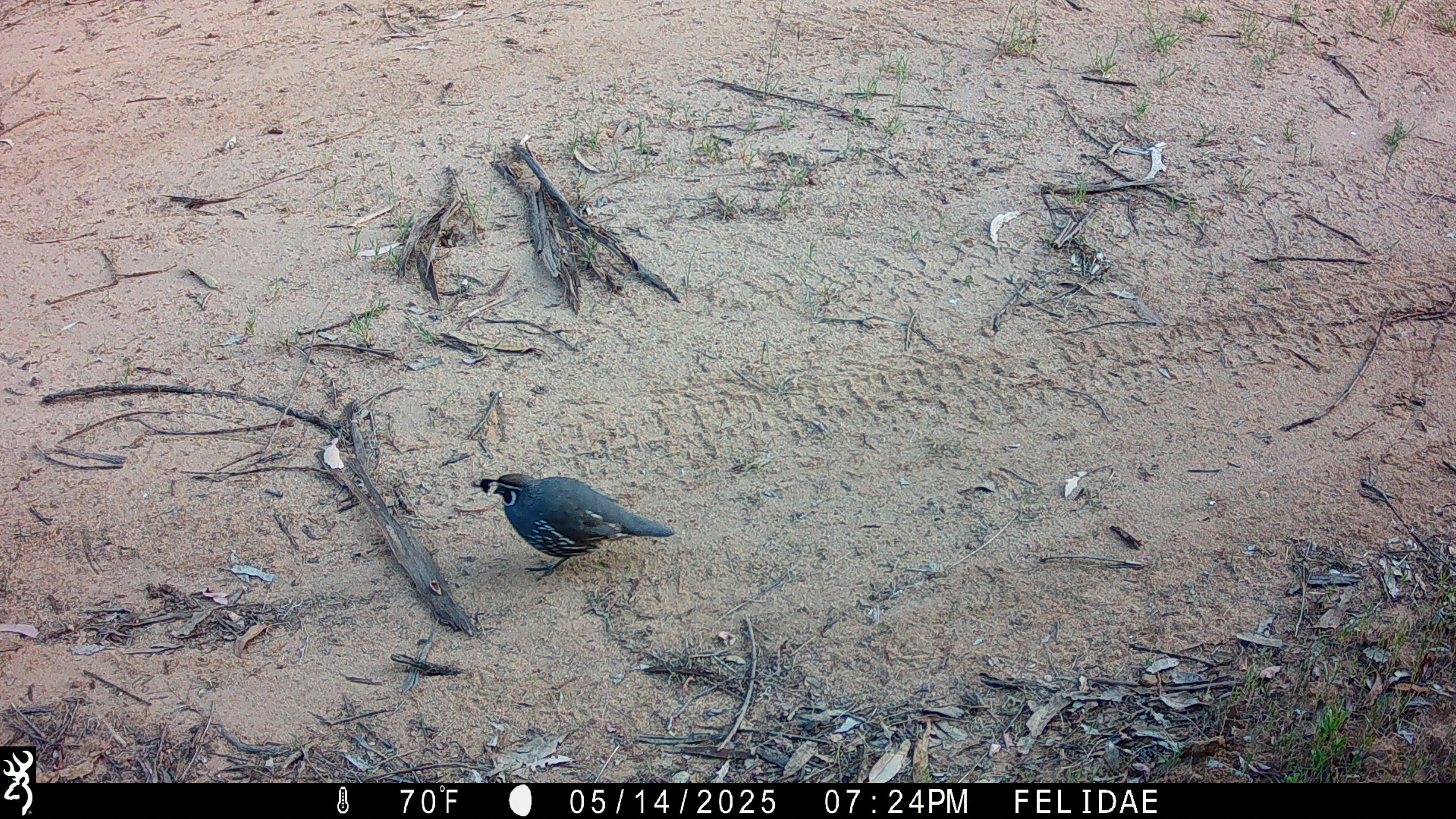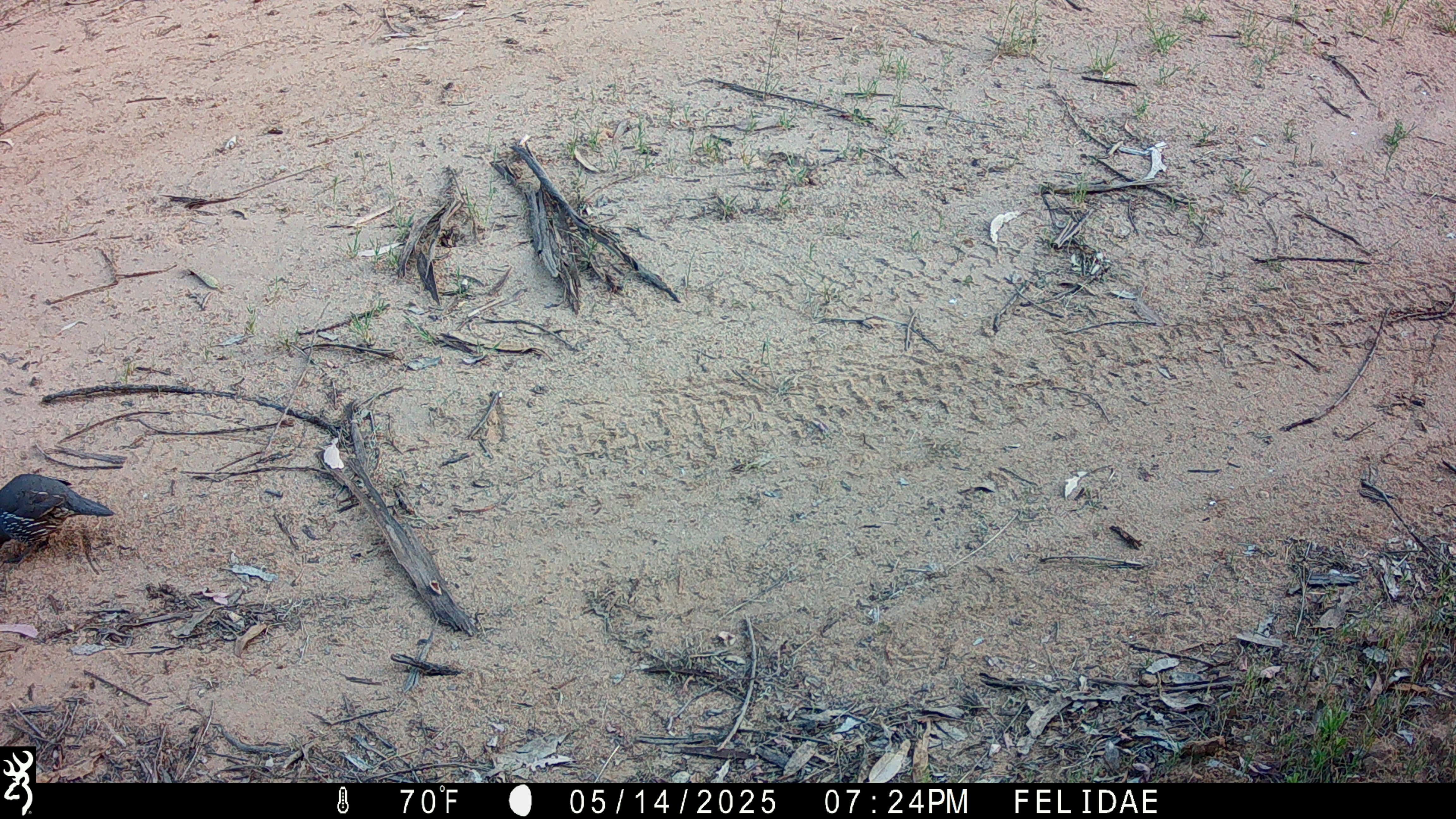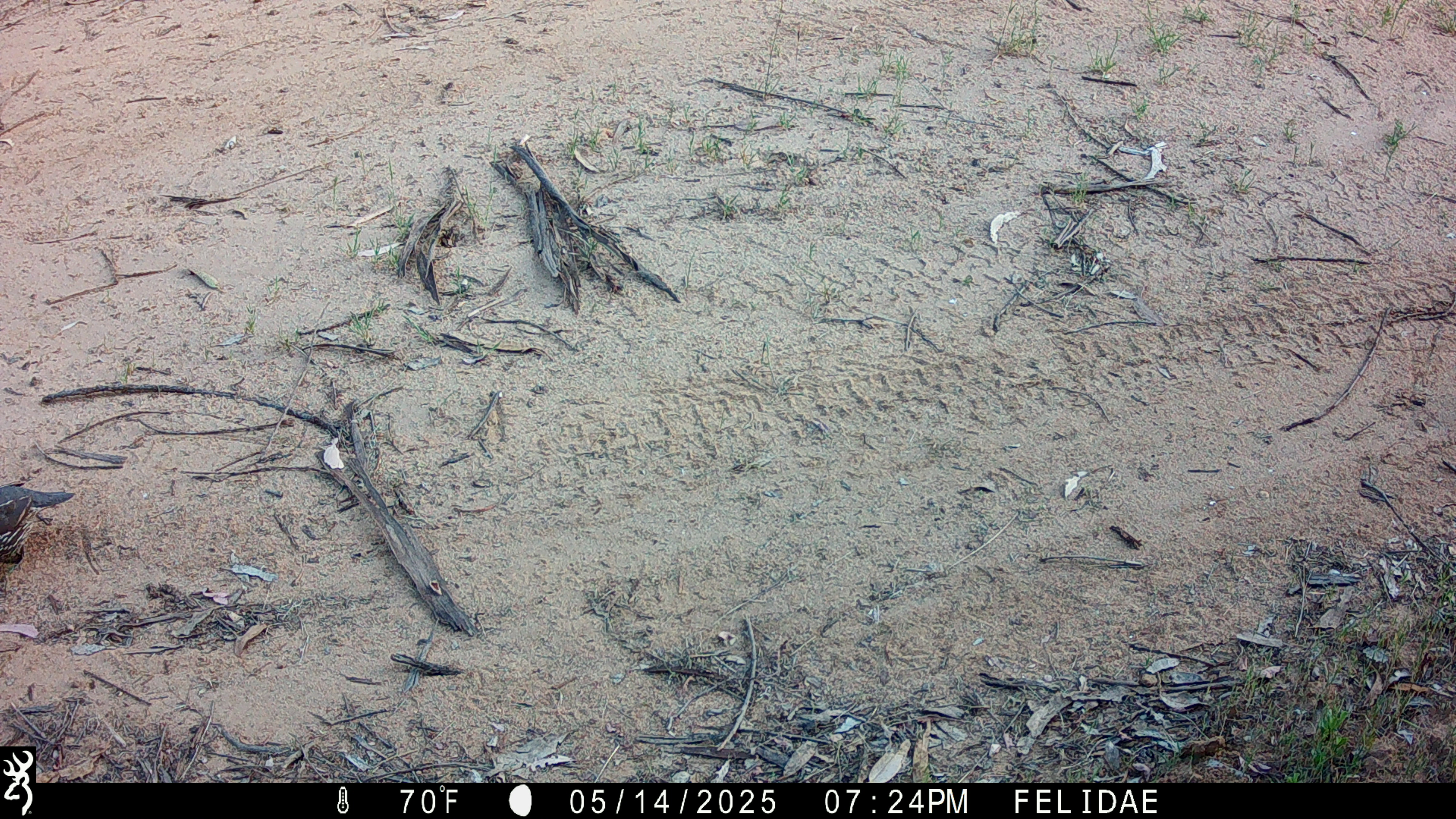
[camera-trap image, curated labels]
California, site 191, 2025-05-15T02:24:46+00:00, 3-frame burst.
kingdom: Animalia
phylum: Chordata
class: Aves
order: Galliformes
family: Odontophoridae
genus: Callipepla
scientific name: Callipepla californica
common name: california quail